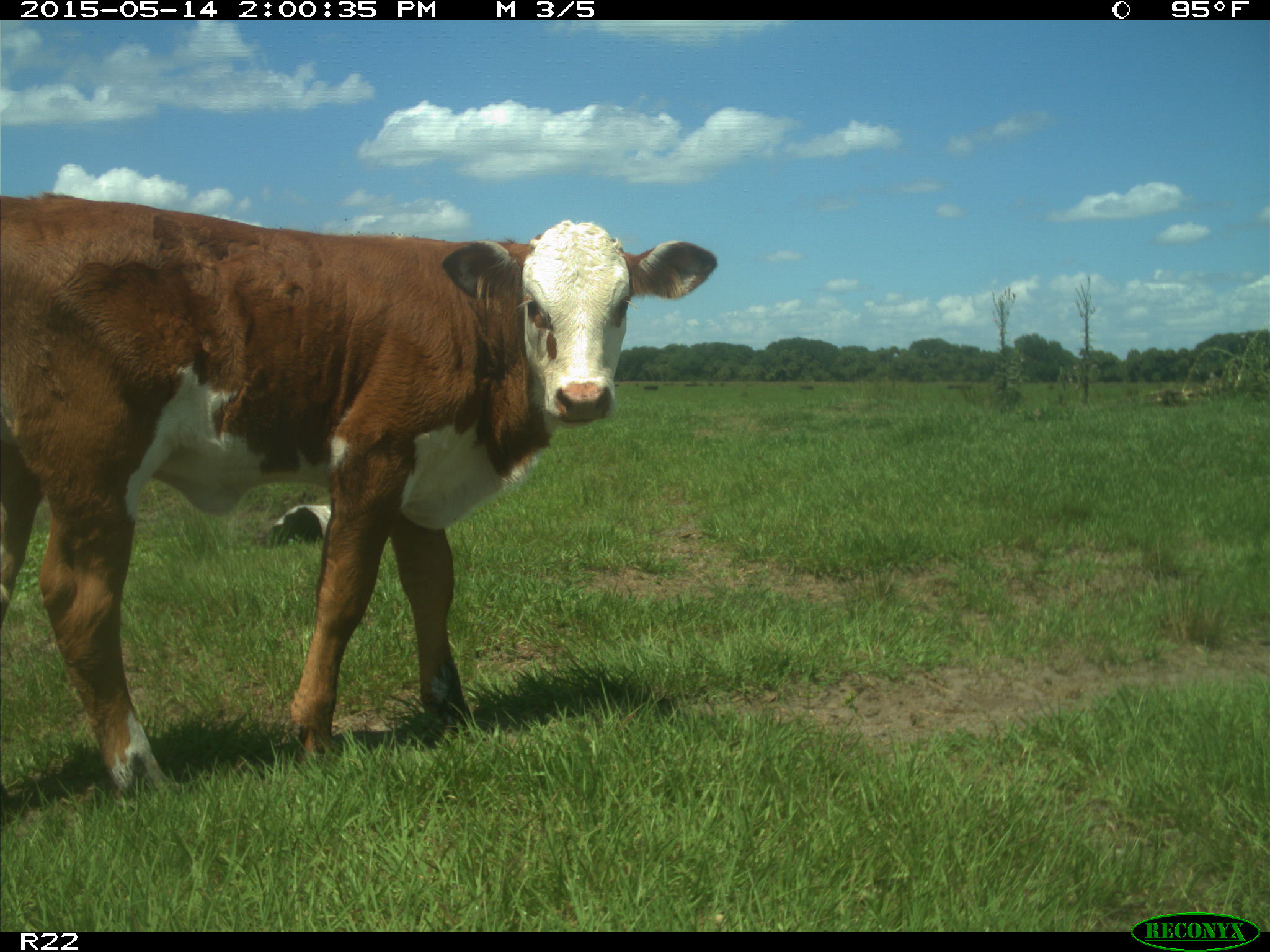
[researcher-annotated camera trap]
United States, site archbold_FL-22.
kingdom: Animalia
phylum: Chordata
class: Mammalia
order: Artiodactyla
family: Bovidae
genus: Bos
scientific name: Bos taurus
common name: domestic cow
Bos taurus (domestic cow).